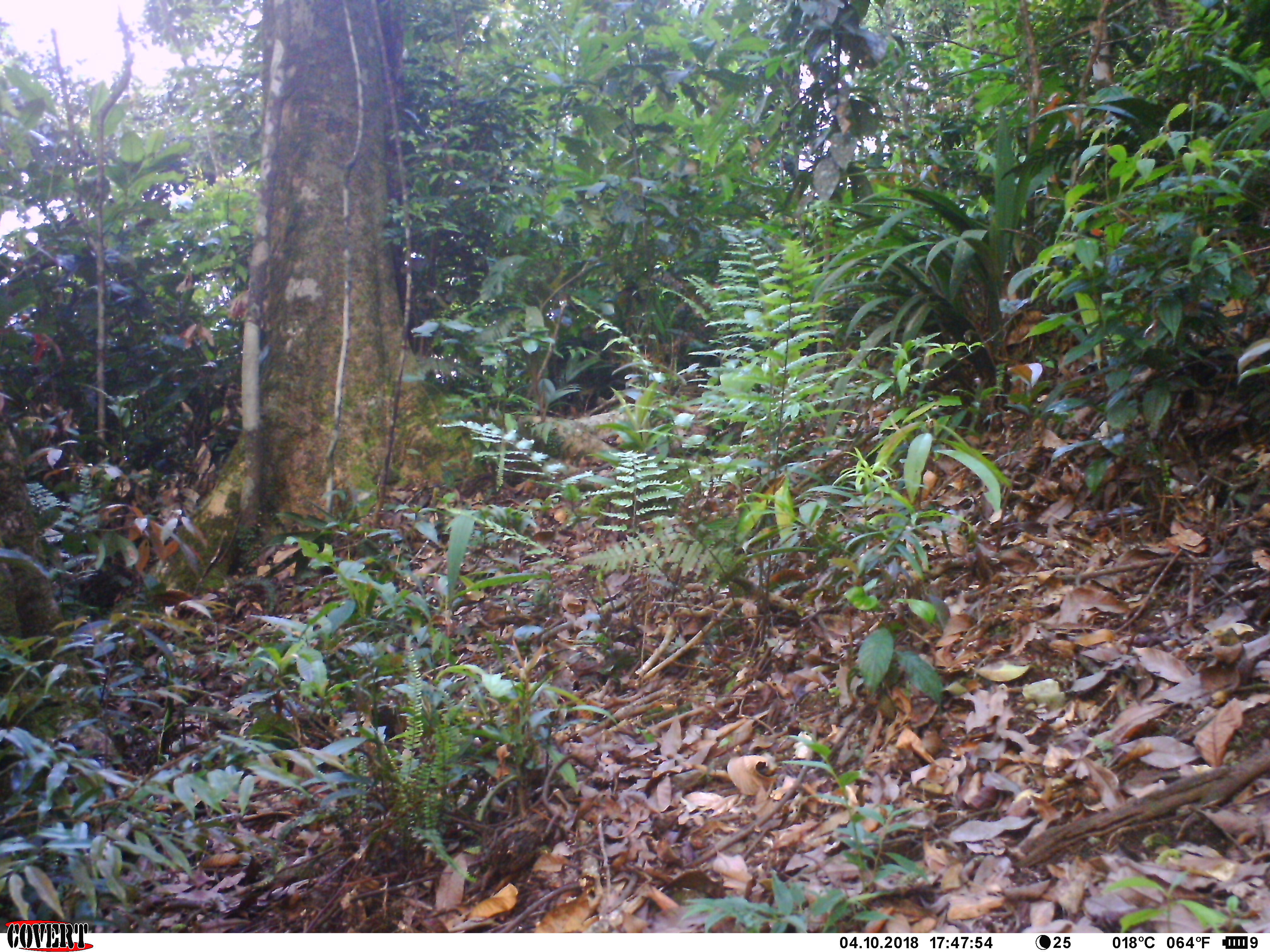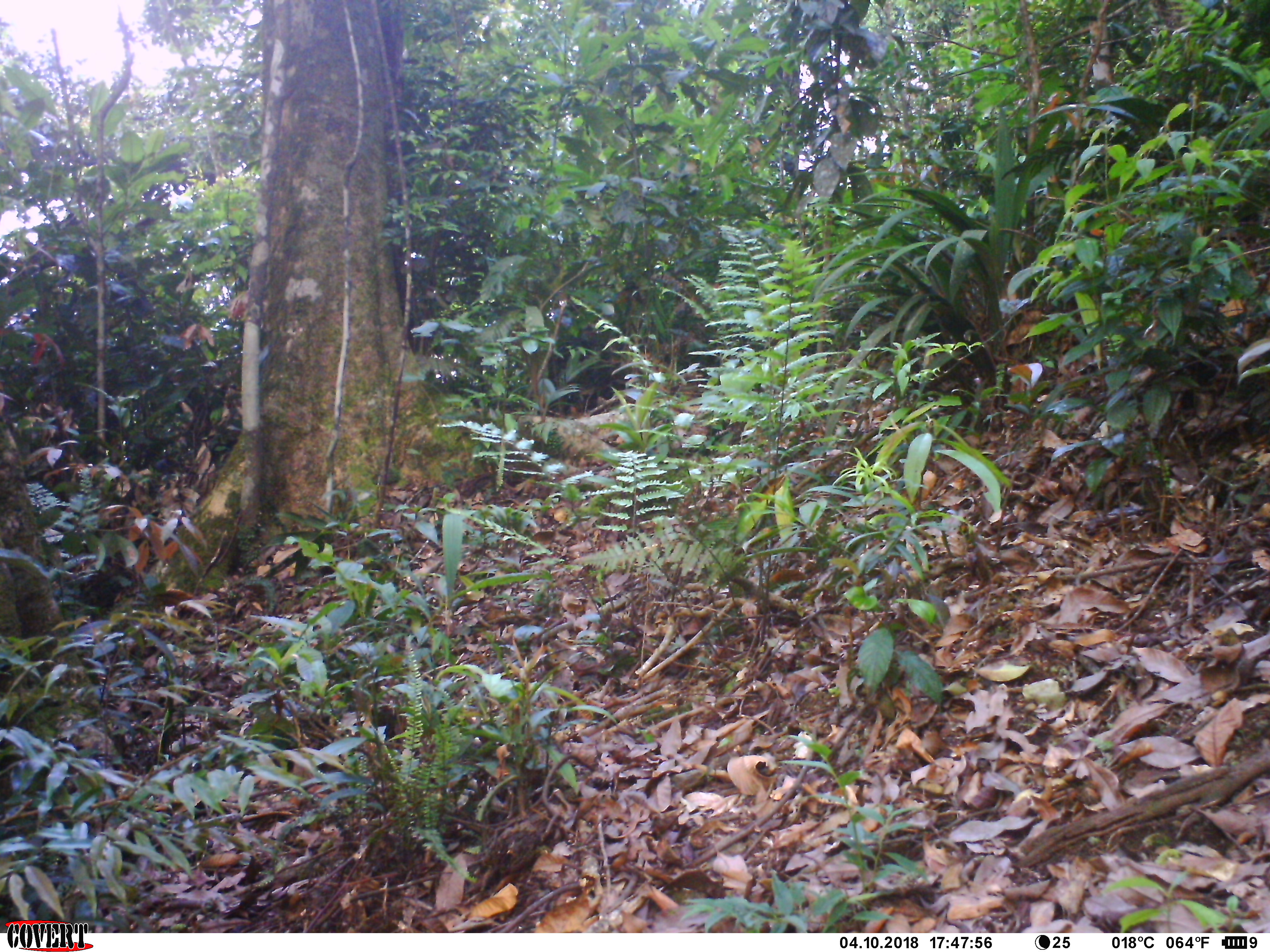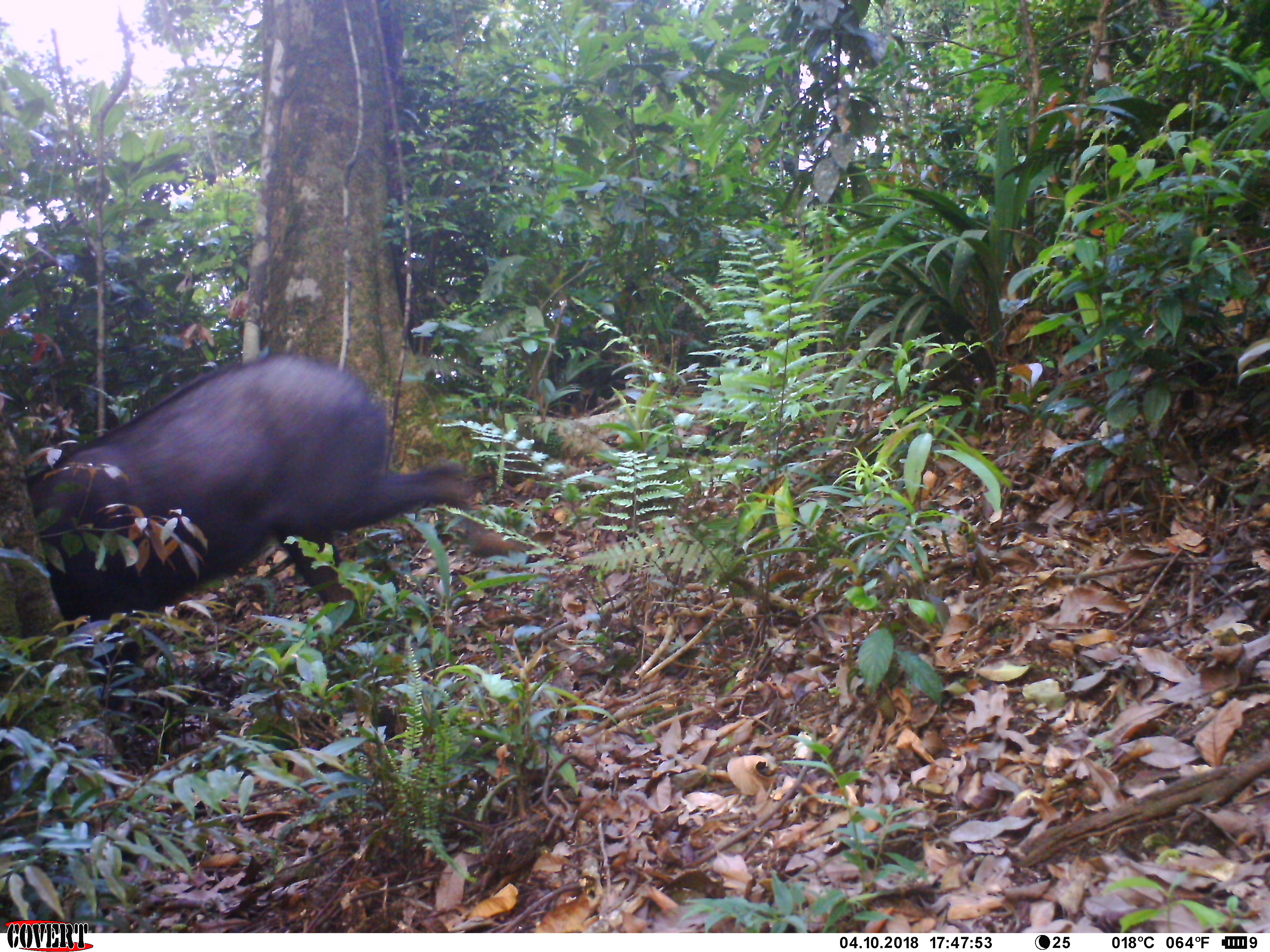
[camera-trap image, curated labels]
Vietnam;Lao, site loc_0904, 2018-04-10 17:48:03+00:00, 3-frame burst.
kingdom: Animalia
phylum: Chordata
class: Mammalia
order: Artiodactyla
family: Bovidae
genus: Capricornis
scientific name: Capricornis sumatraensis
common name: chinese serow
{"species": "chinese serow (Capricornis sumatraensis)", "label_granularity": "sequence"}